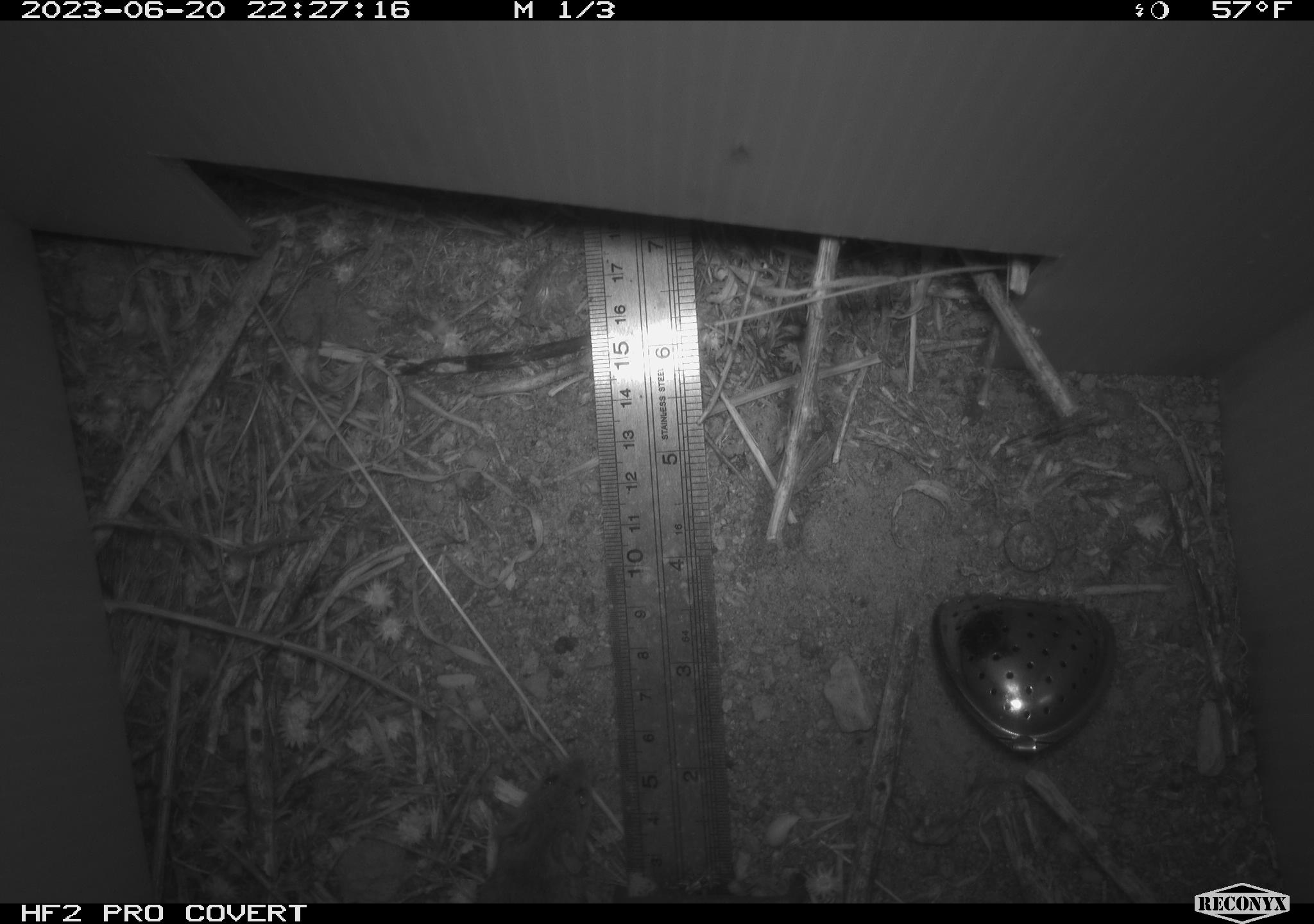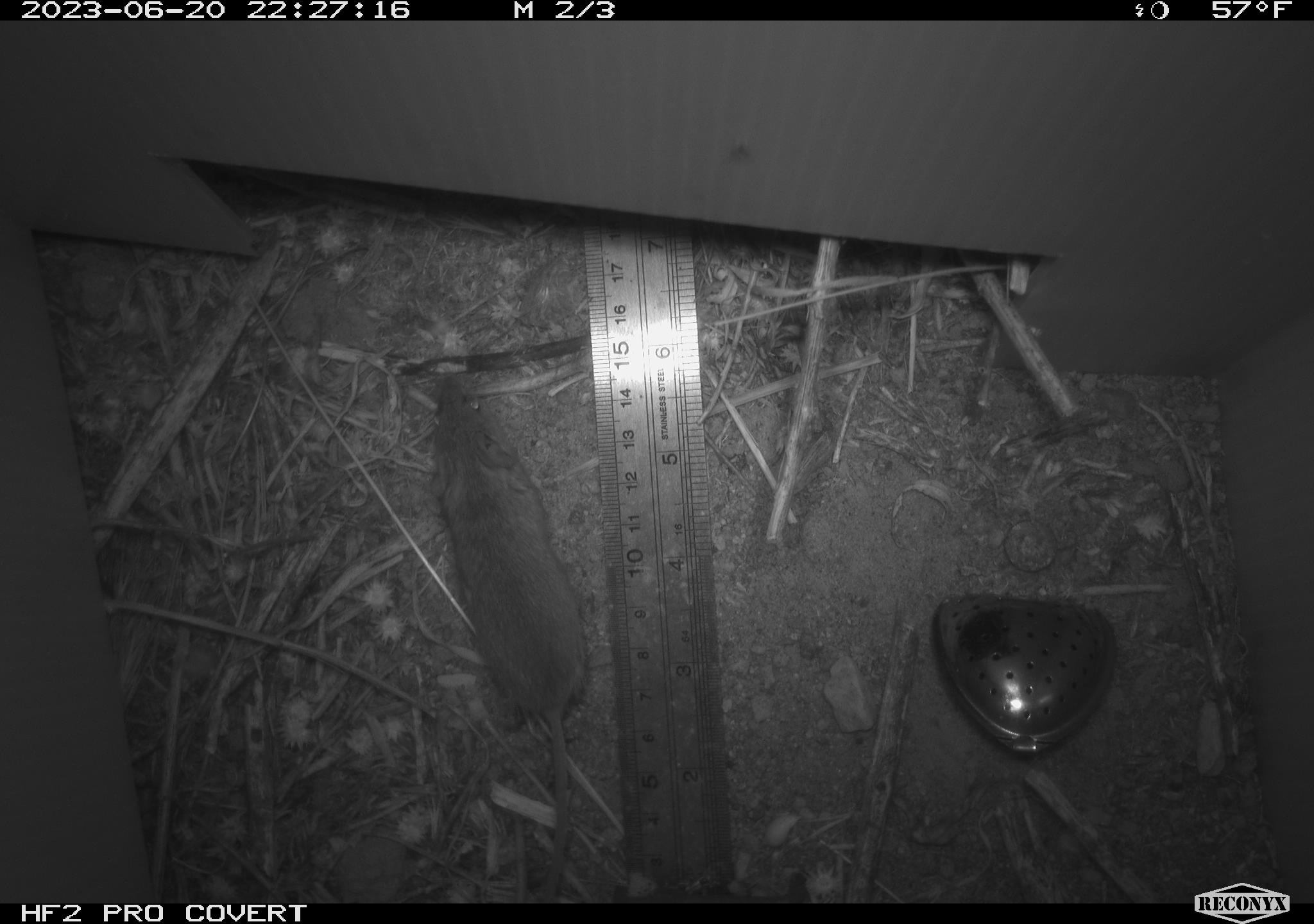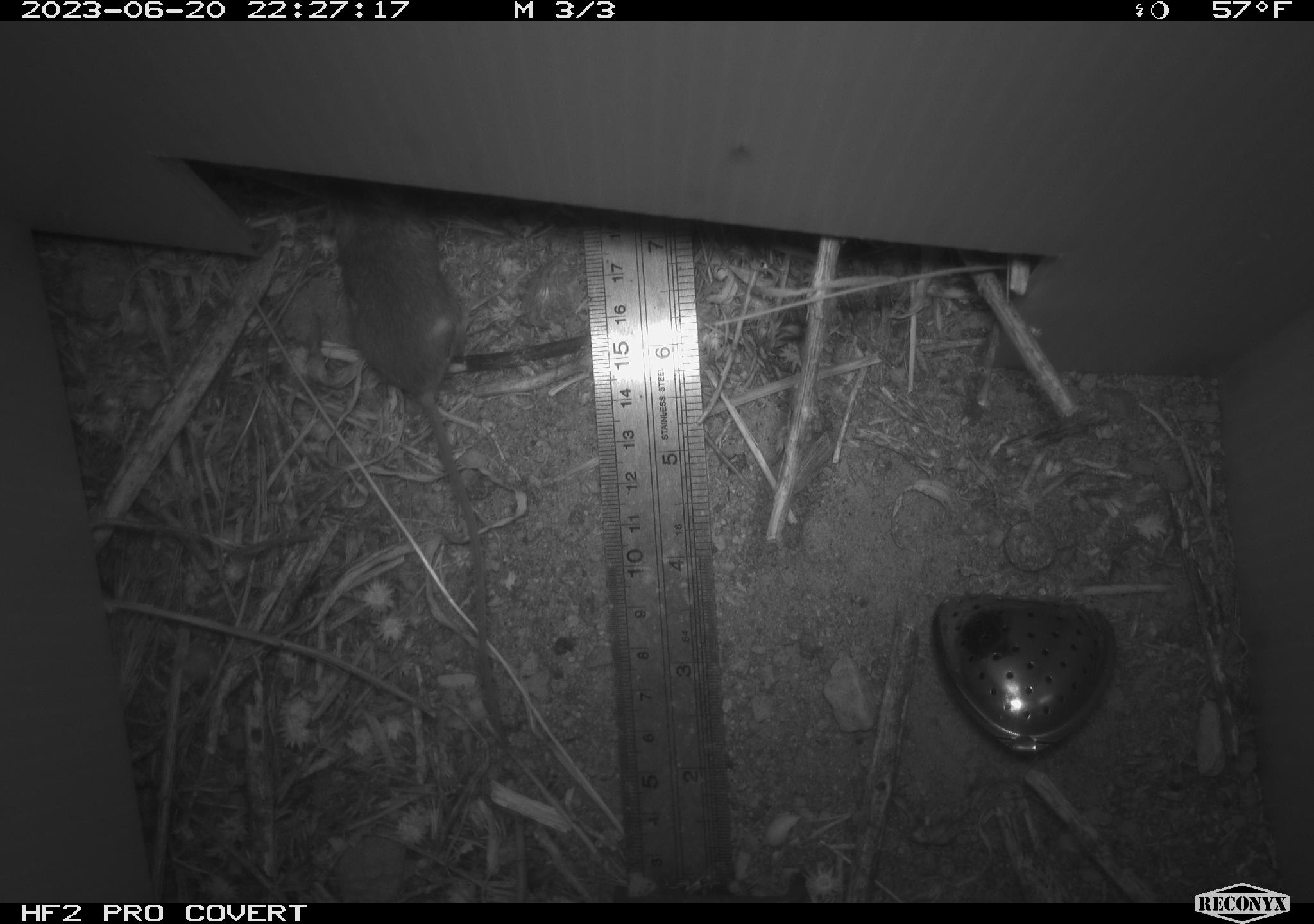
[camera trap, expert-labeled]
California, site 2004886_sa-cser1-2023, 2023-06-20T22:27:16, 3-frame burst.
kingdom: Animalia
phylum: Chordata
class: Mammalia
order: Rodentia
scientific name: Rodentia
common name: mouse species